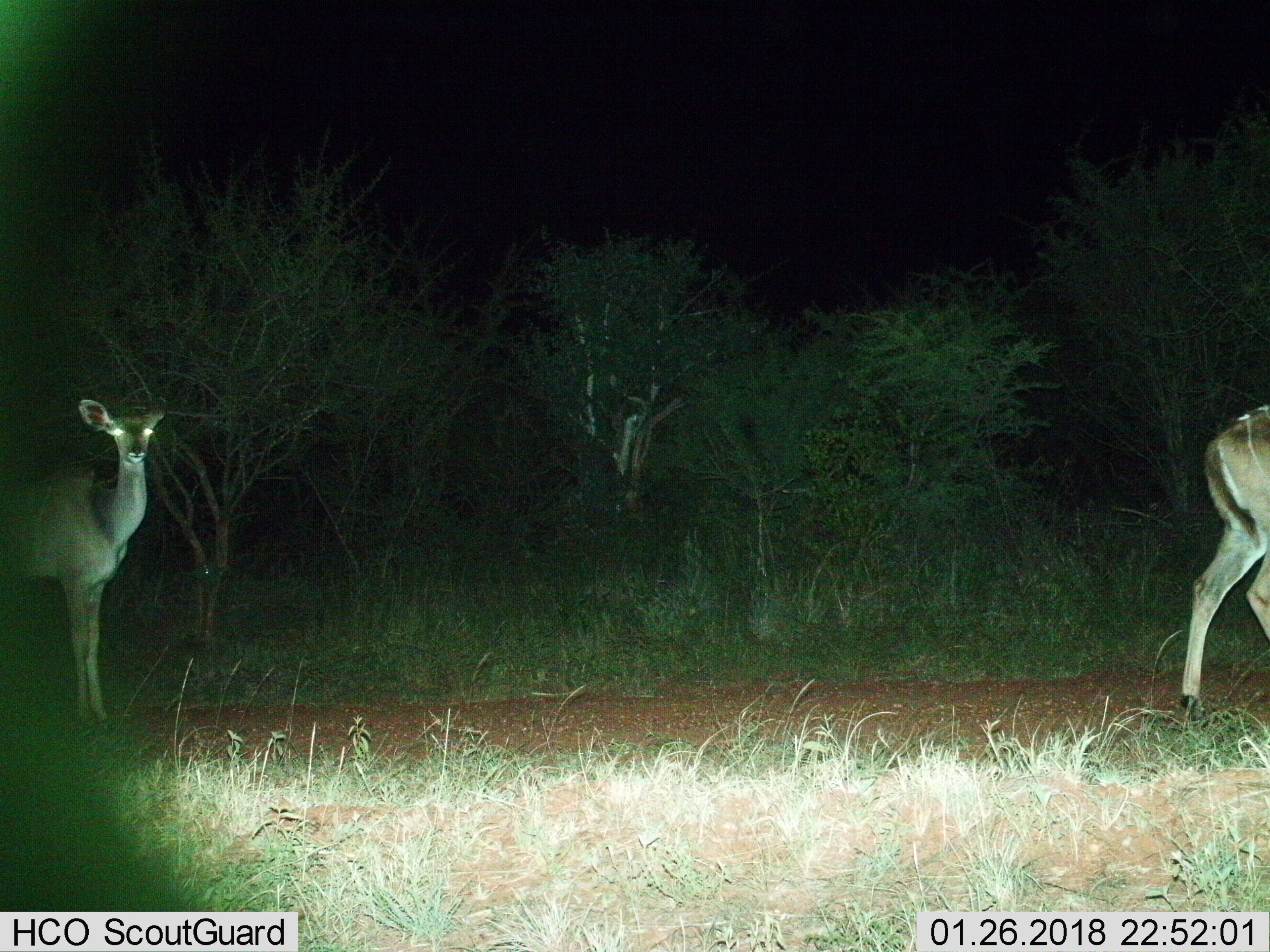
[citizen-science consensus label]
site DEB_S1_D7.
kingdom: Animalia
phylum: Chordata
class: Mammalia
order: Artiodactyla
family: Bovidae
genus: Tragelaphus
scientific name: Tragelaphus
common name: kudu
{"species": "kudu (Tragelaphus)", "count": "2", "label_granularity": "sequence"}